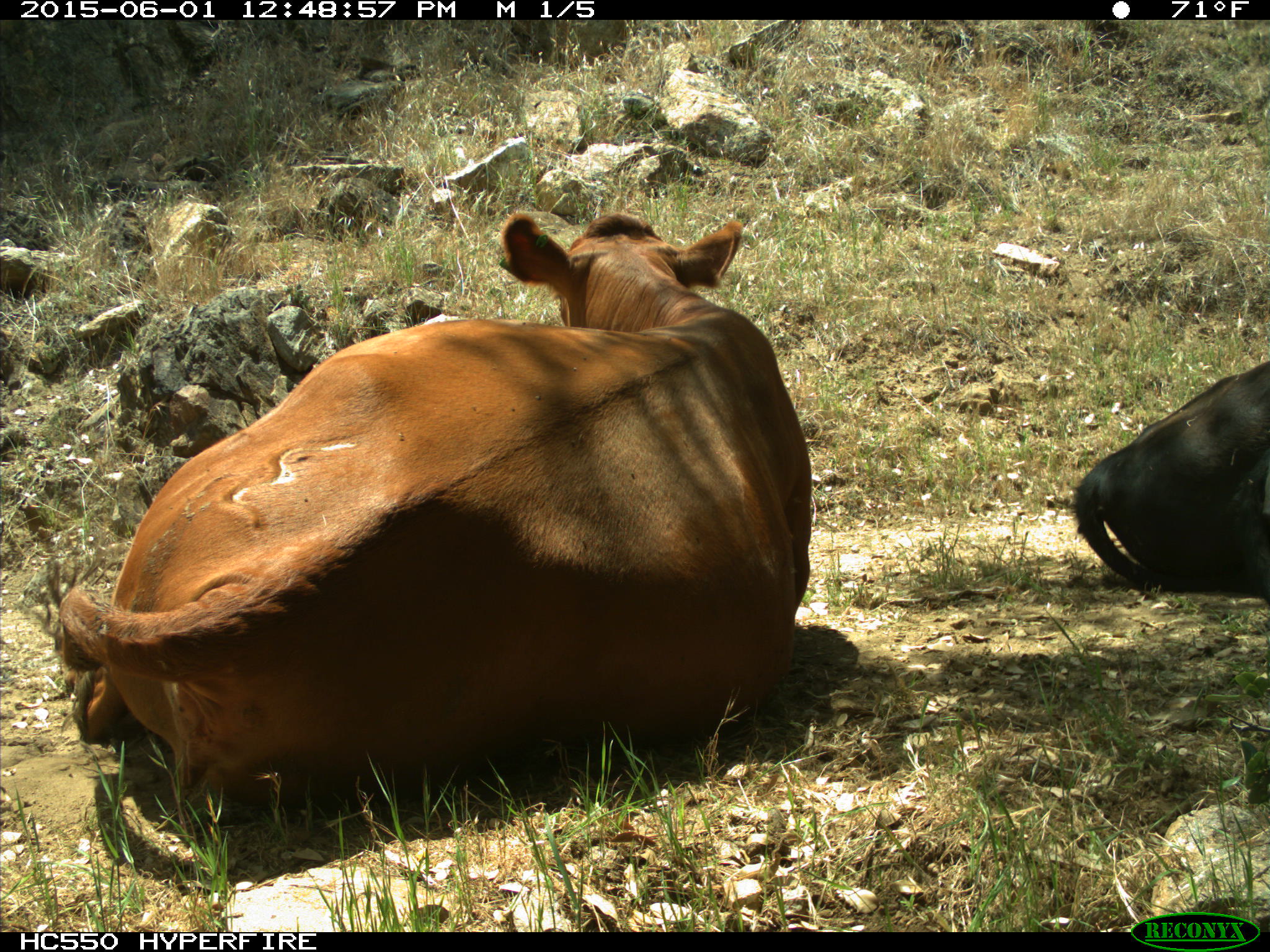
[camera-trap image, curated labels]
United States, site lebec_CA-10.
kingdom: Animalia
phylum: Chordata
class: Mammalia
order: Artiodactyla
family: Bovidae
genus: Bos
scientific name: Bos taurus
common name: domestic cow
Bos taurus (domestic cow).